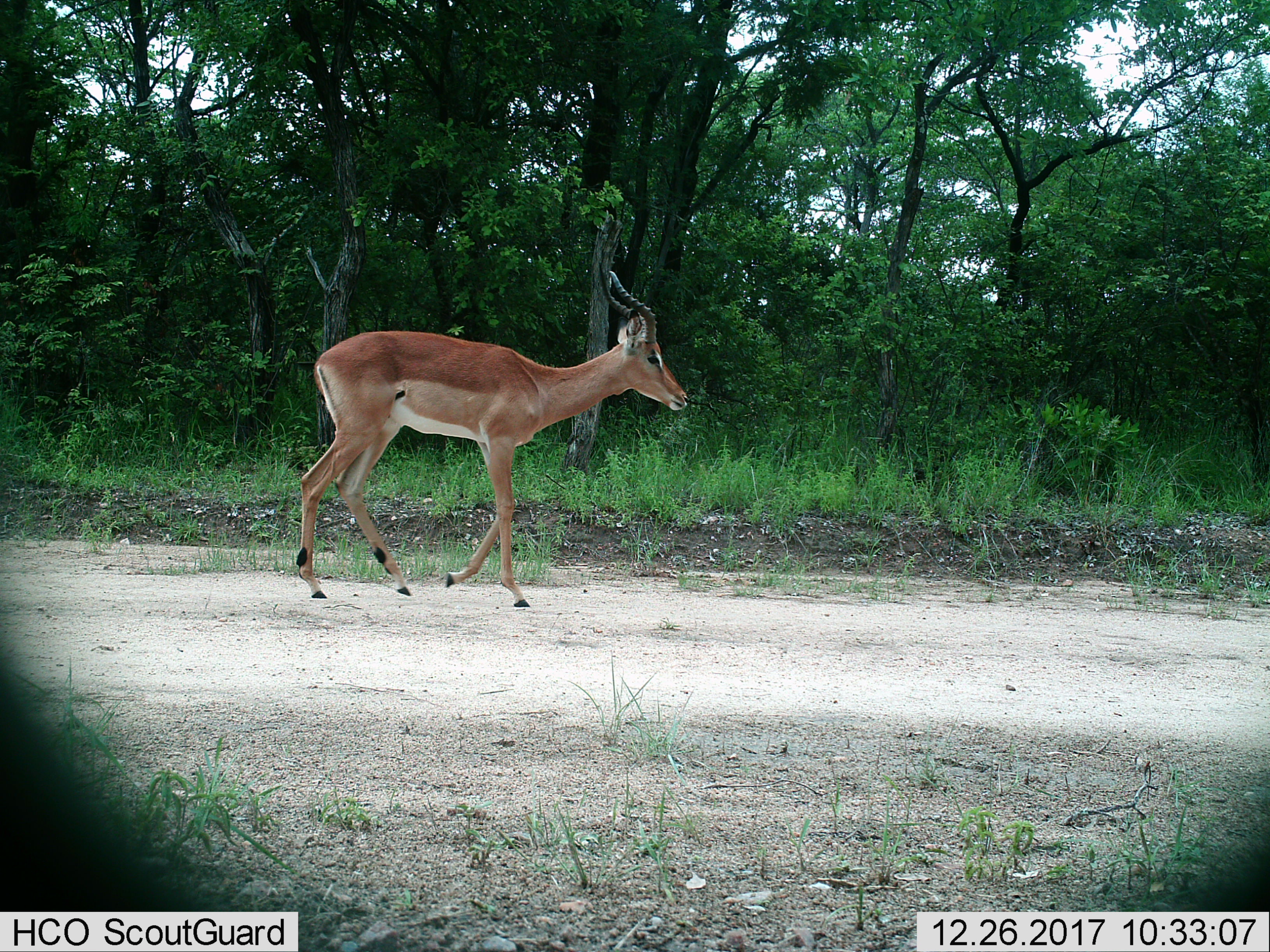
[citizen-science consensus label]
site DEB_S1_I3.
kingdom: Animalia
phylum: Chordata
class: Mammalia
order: Artiodactyla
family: Bovidae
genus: Aepyceros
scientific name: Aepyceros melampus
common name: impala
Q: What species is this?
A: Impala (Aepyceros melampus).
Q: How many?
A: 1.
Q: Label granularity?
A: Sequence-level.